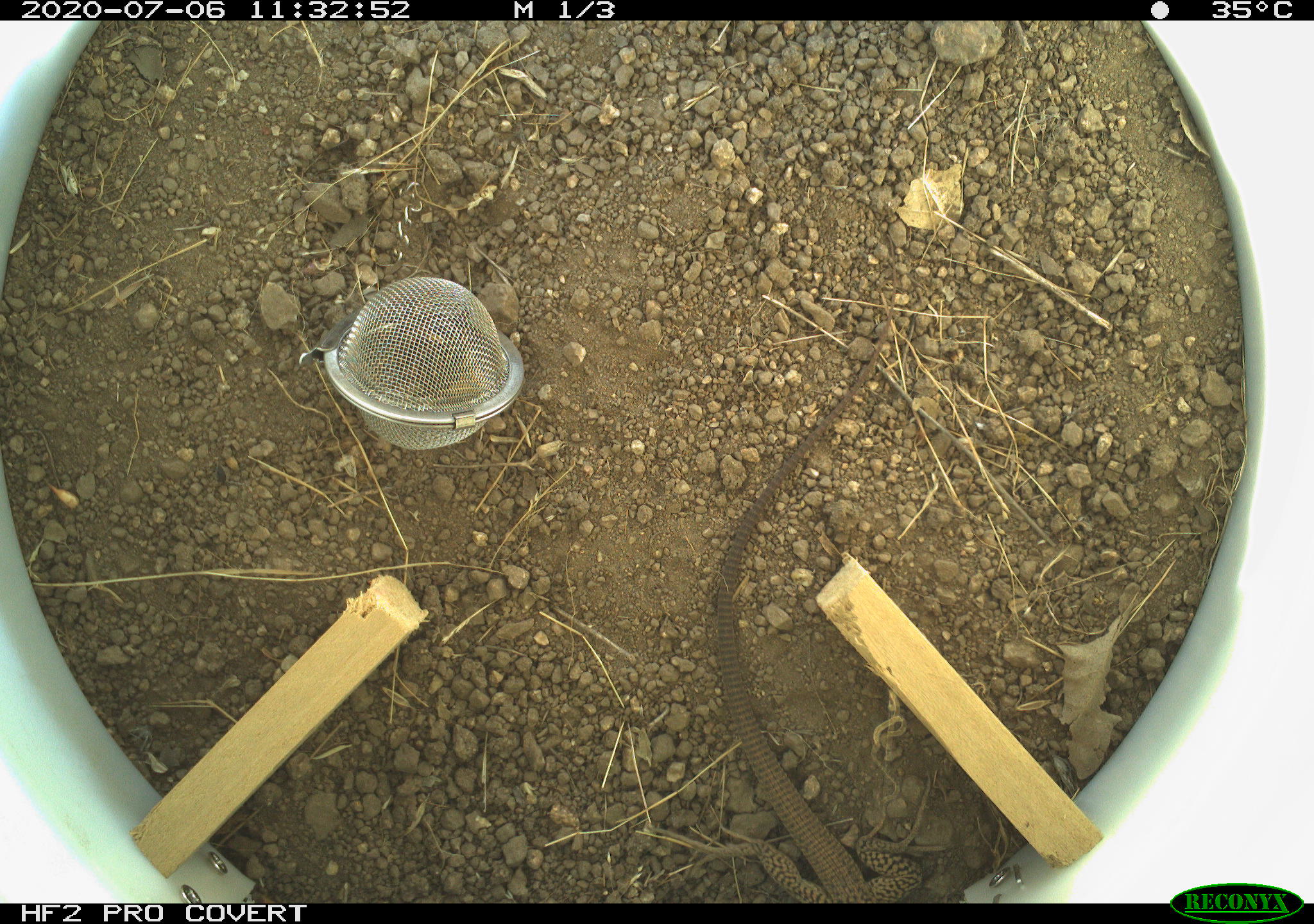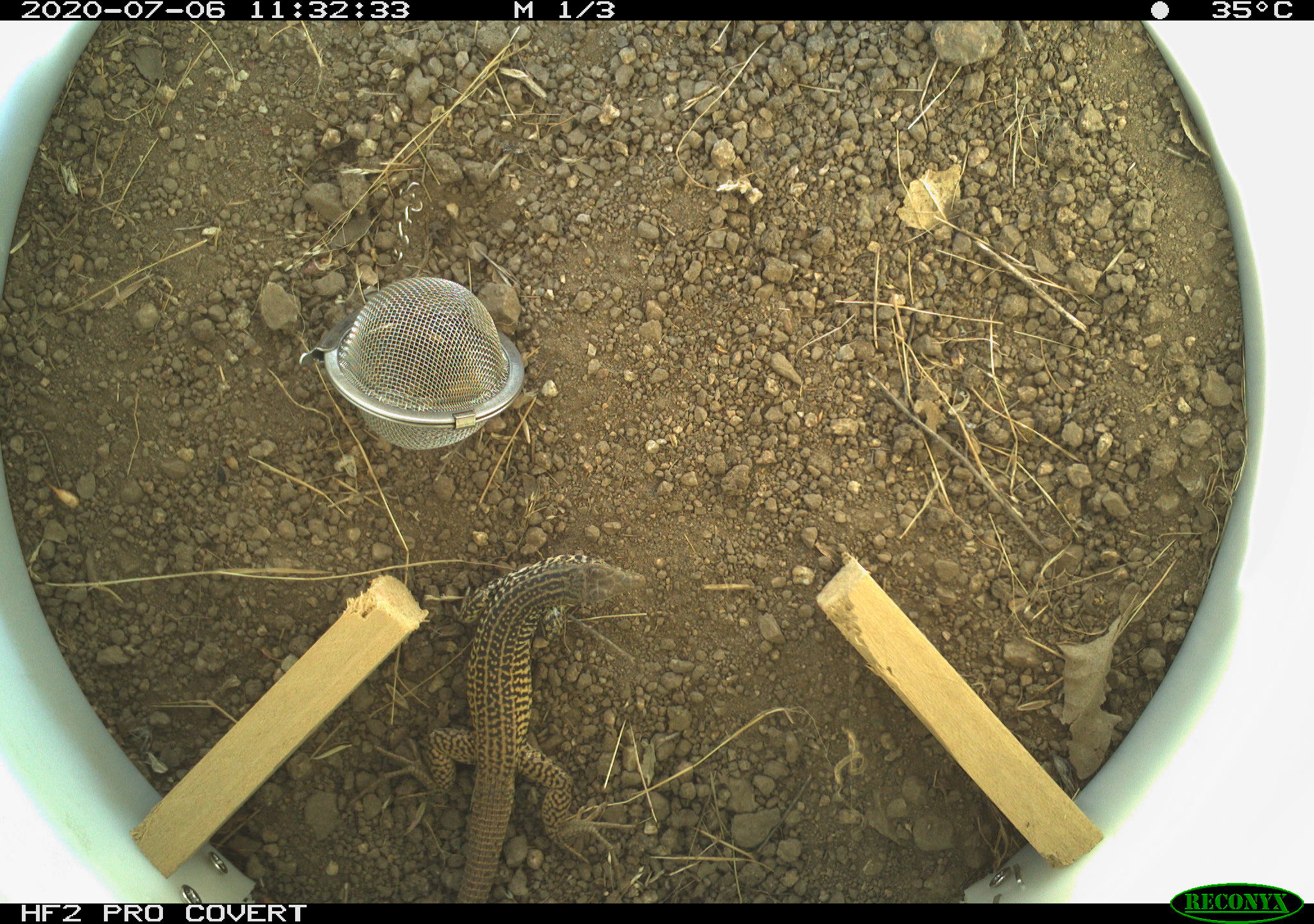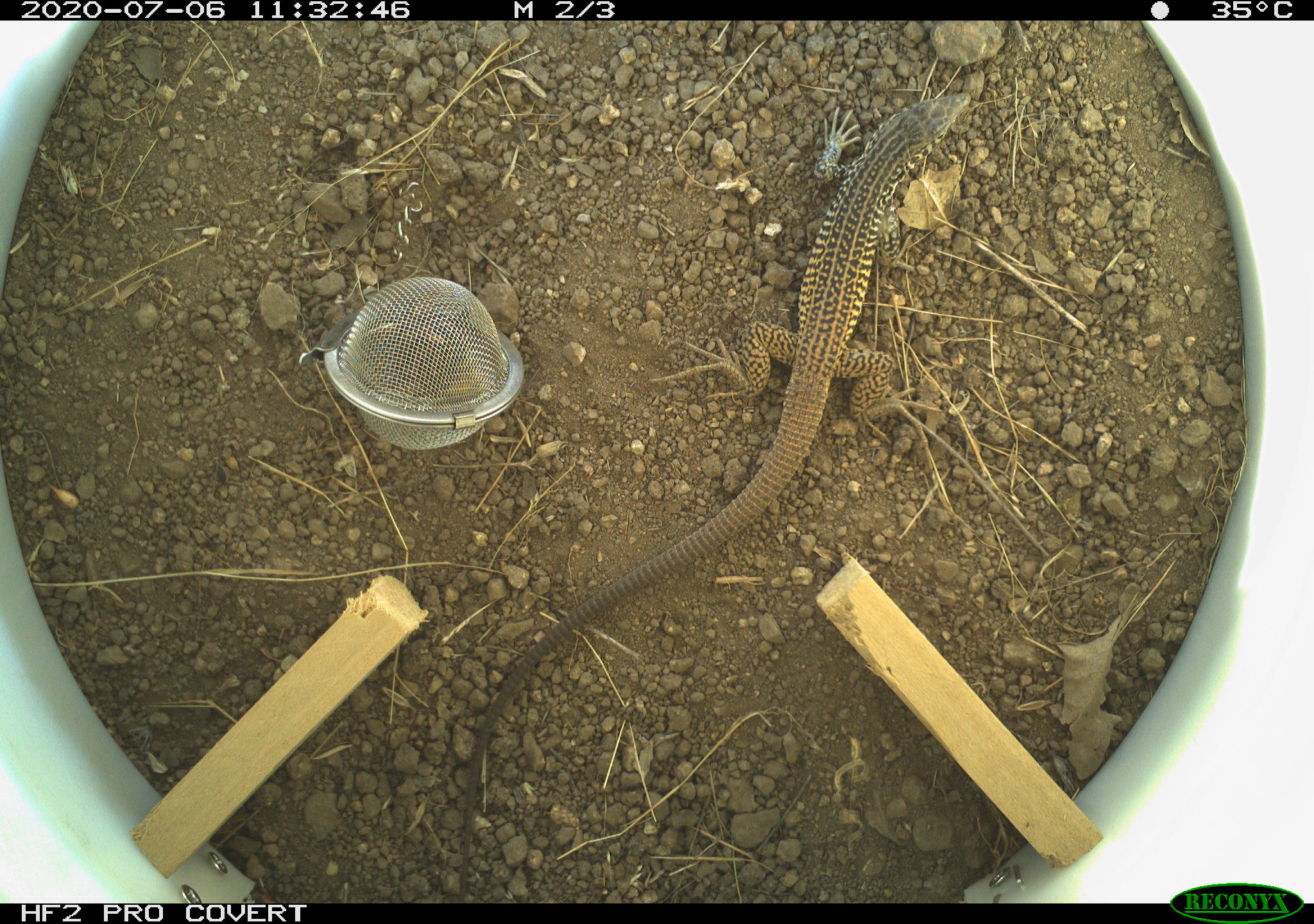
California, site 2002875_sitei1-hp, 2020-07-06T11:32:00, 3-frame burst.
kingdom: Animalia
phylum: Chordata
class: Reptilia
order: Squamata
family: Teiidae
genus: Aspidoscelis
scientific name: Aspidoscelis tigris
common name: western whiptail